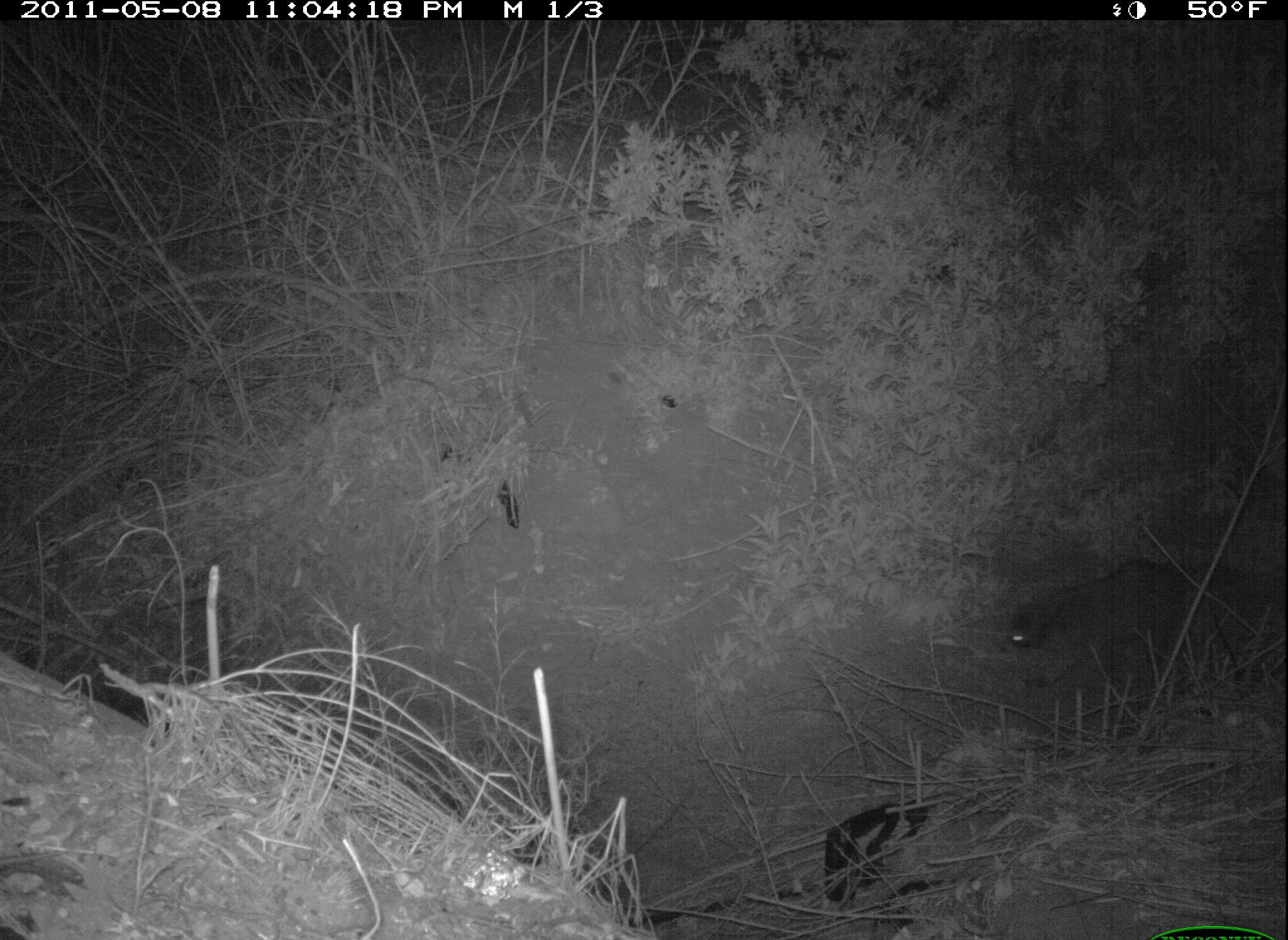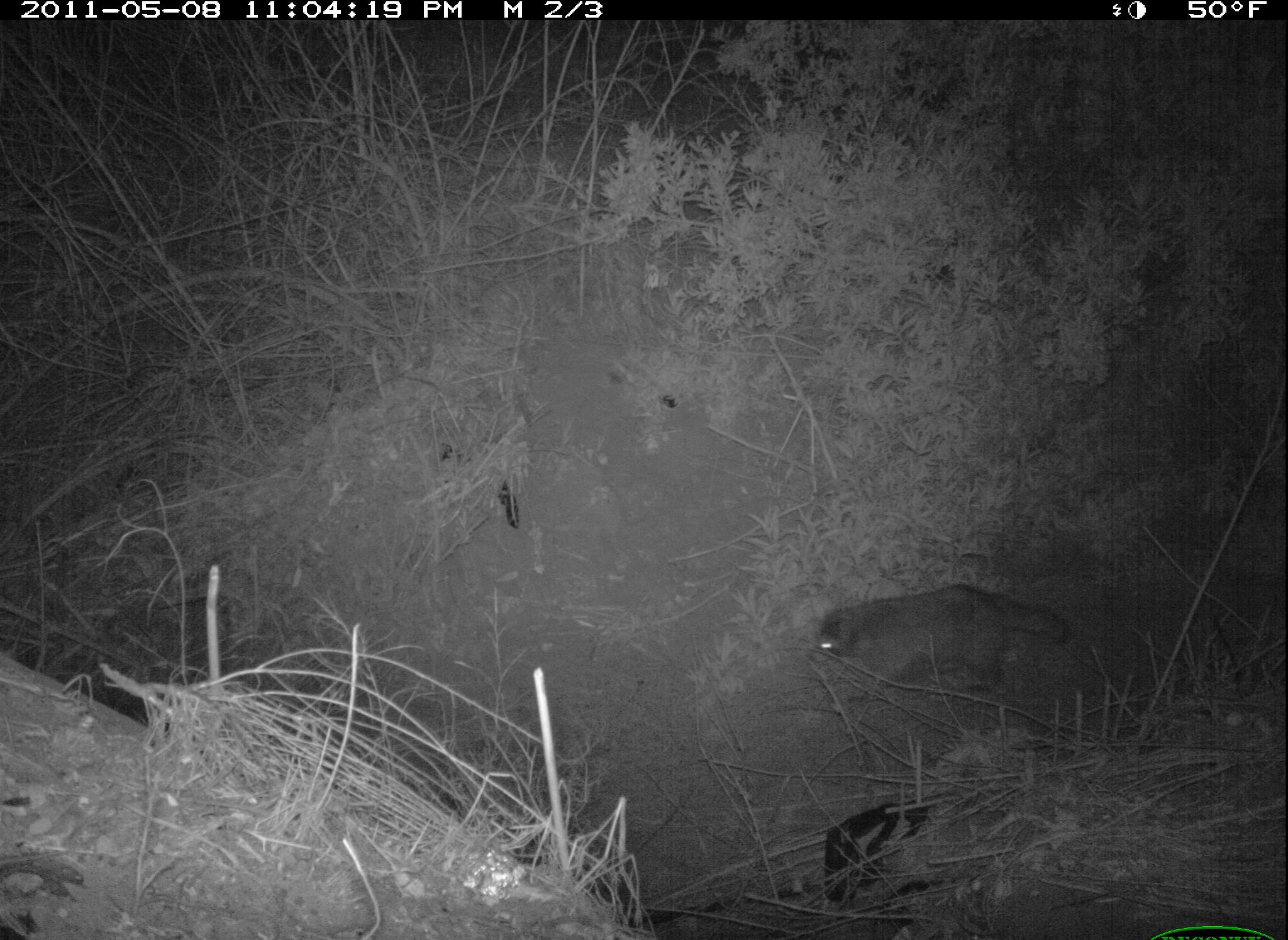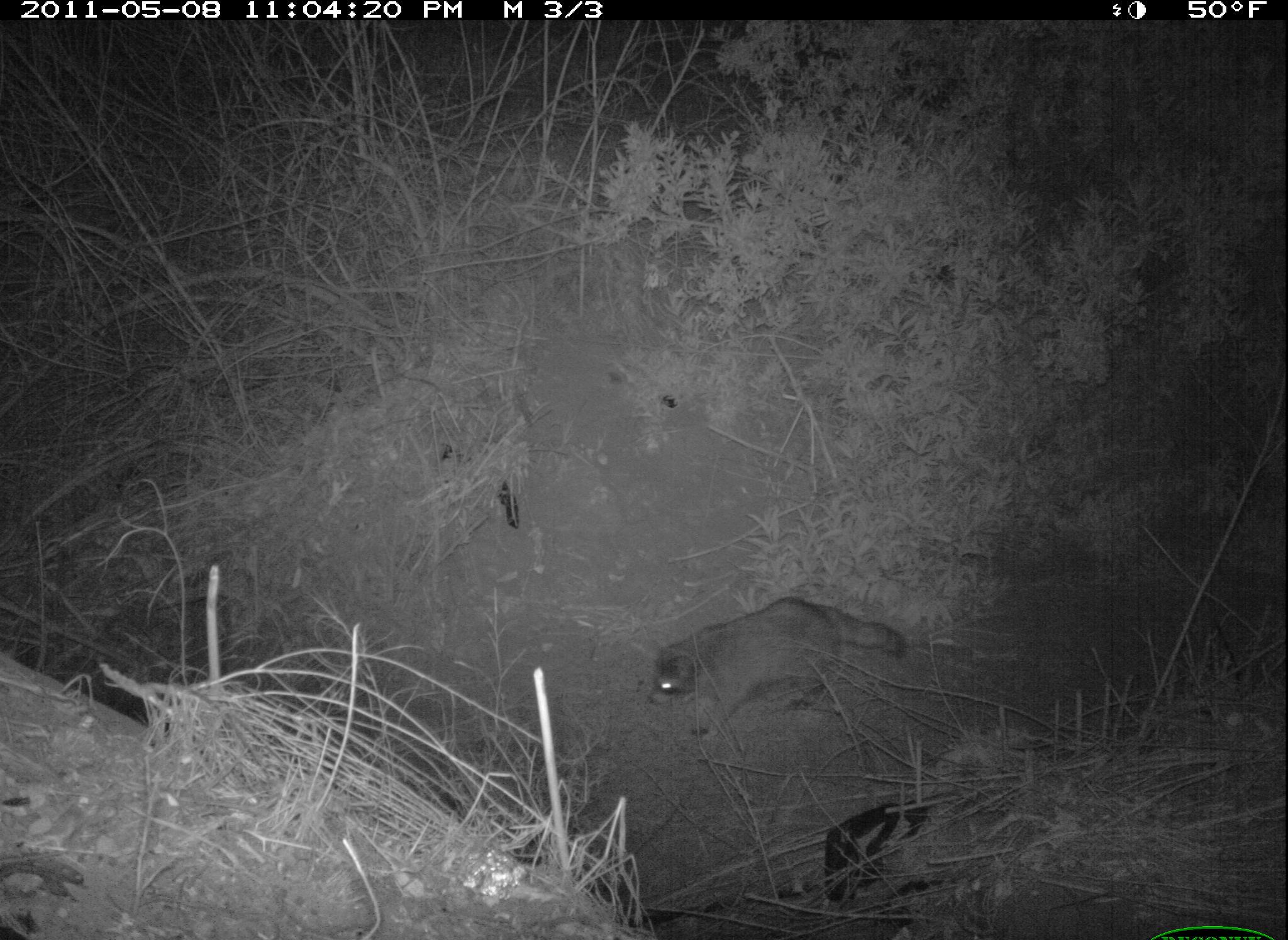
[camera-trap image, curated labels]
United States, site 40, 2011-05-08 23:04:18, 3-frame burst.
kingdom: Animalia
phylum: Chordata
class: Mammalia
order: Carnivora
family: Procyonidae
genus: Procyon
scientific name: Procyon lotor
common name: raccoon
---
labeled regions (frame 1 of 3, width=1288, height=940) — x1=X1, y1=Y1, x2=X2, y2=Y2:
raccoon: x1=1001, y1=557, x2=1272, y2=693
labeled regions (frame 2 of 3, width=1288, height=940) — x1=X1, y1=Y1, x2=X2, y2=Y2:
raccoon: x1=794, y1=572, x2=1096, y2=730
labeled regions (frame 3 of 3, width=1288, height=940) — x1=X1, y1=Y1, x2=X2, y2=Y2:
raccoon: x1=644, y1=585, x2=921, y2=746